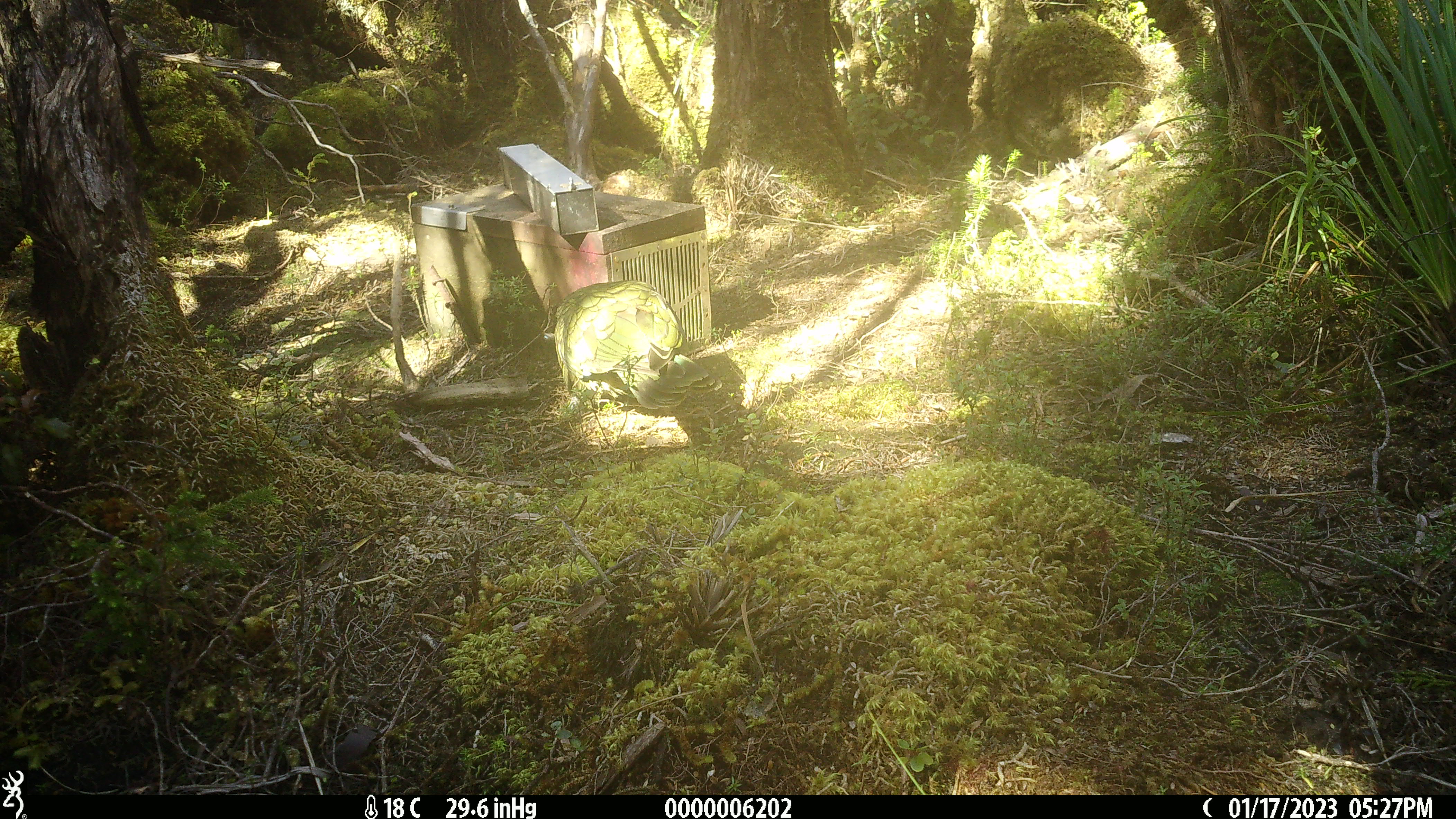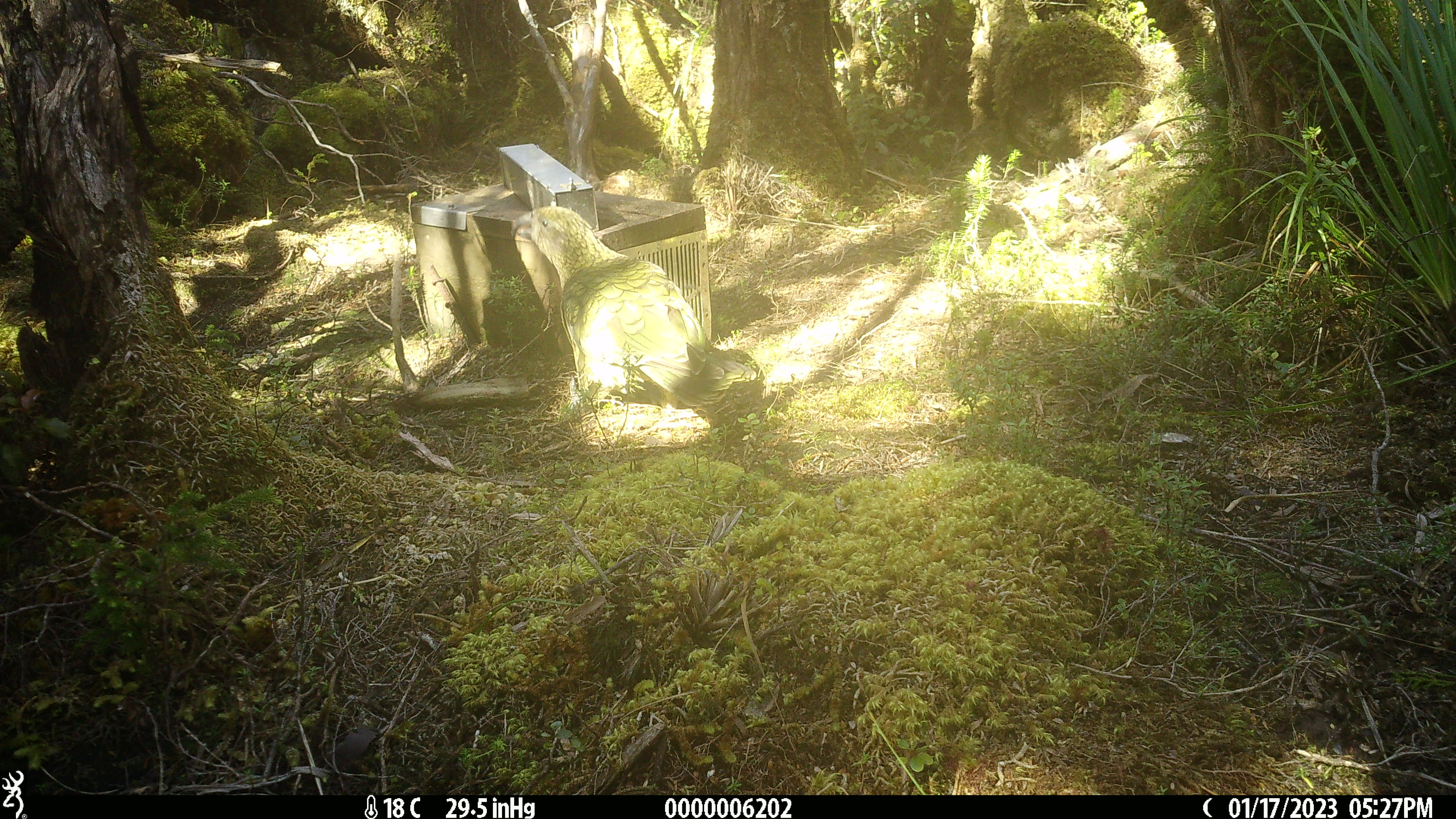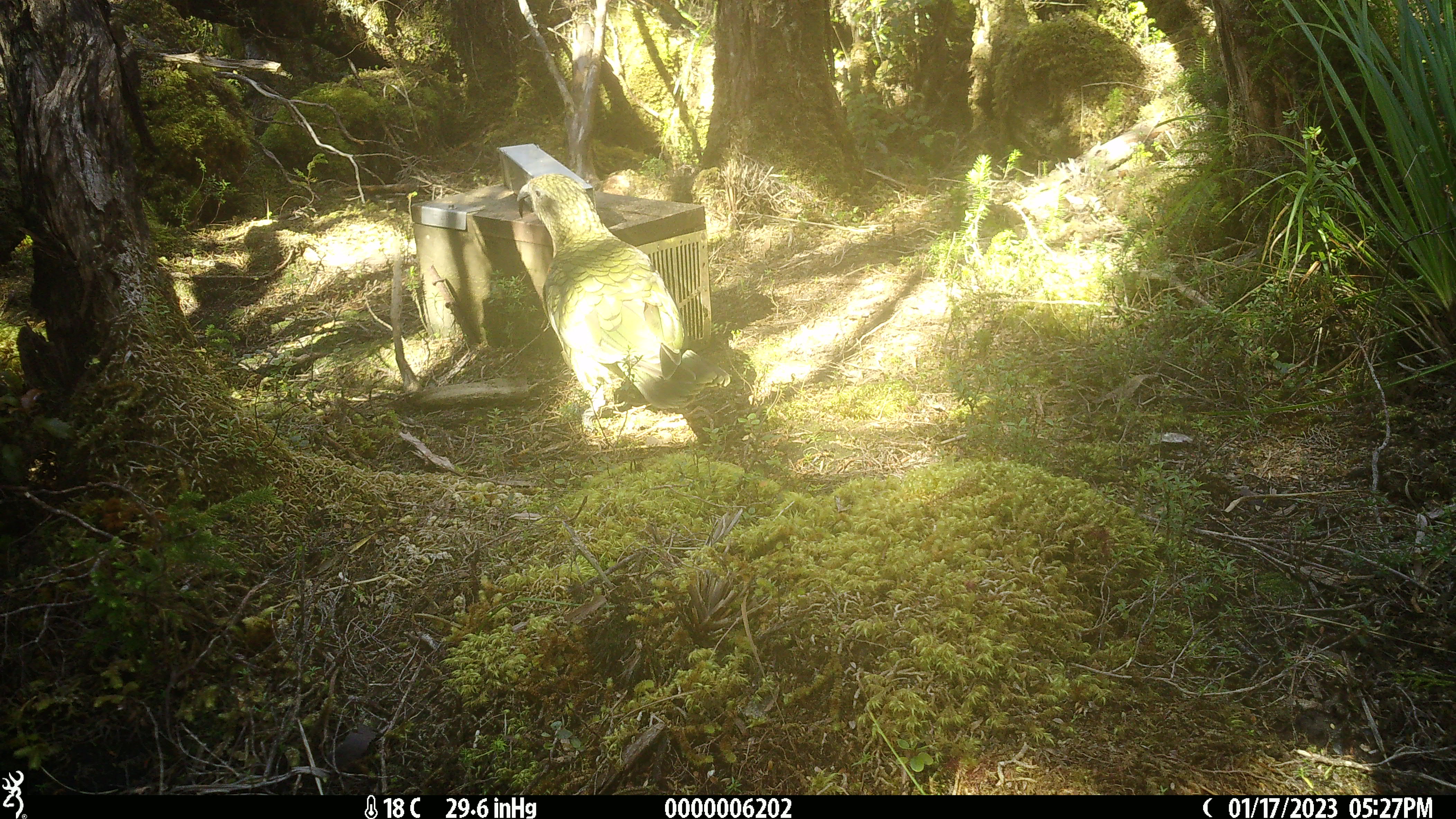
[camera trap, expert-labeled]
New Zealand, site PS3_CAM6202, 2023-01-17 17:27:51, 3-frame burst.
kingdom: Animalia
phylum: Chordata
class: Aves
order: Psittaciformes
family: Strigopidae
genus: Nestor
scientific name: Nestor notabilis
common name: kea